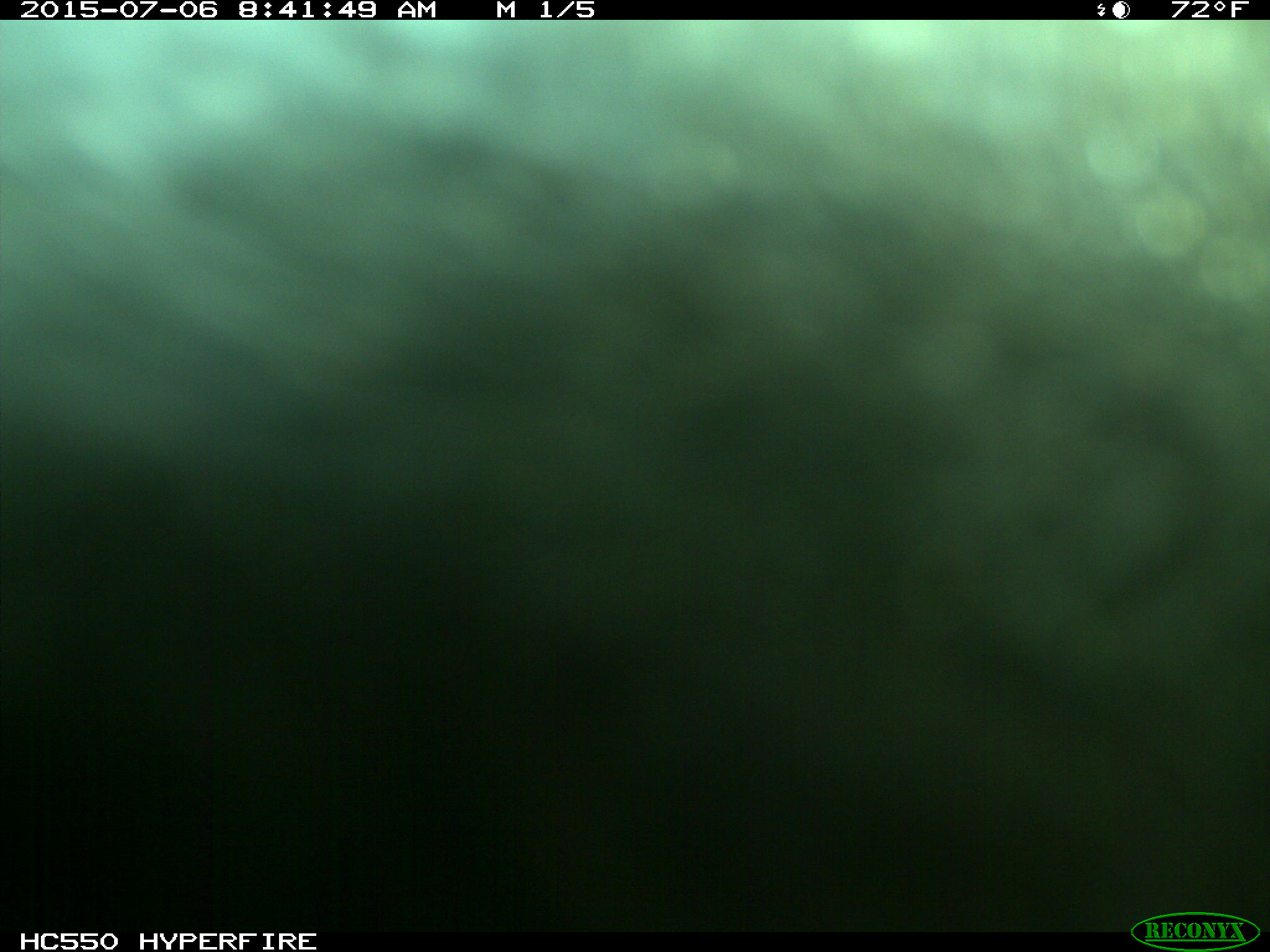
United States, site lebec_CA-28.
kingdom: Animalia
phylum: Chordata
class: Mammalia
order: Artiodactyla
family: Bovidae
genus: Bos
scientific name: Bos taurus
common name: domestic cow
Bos taurus (domestic cow).